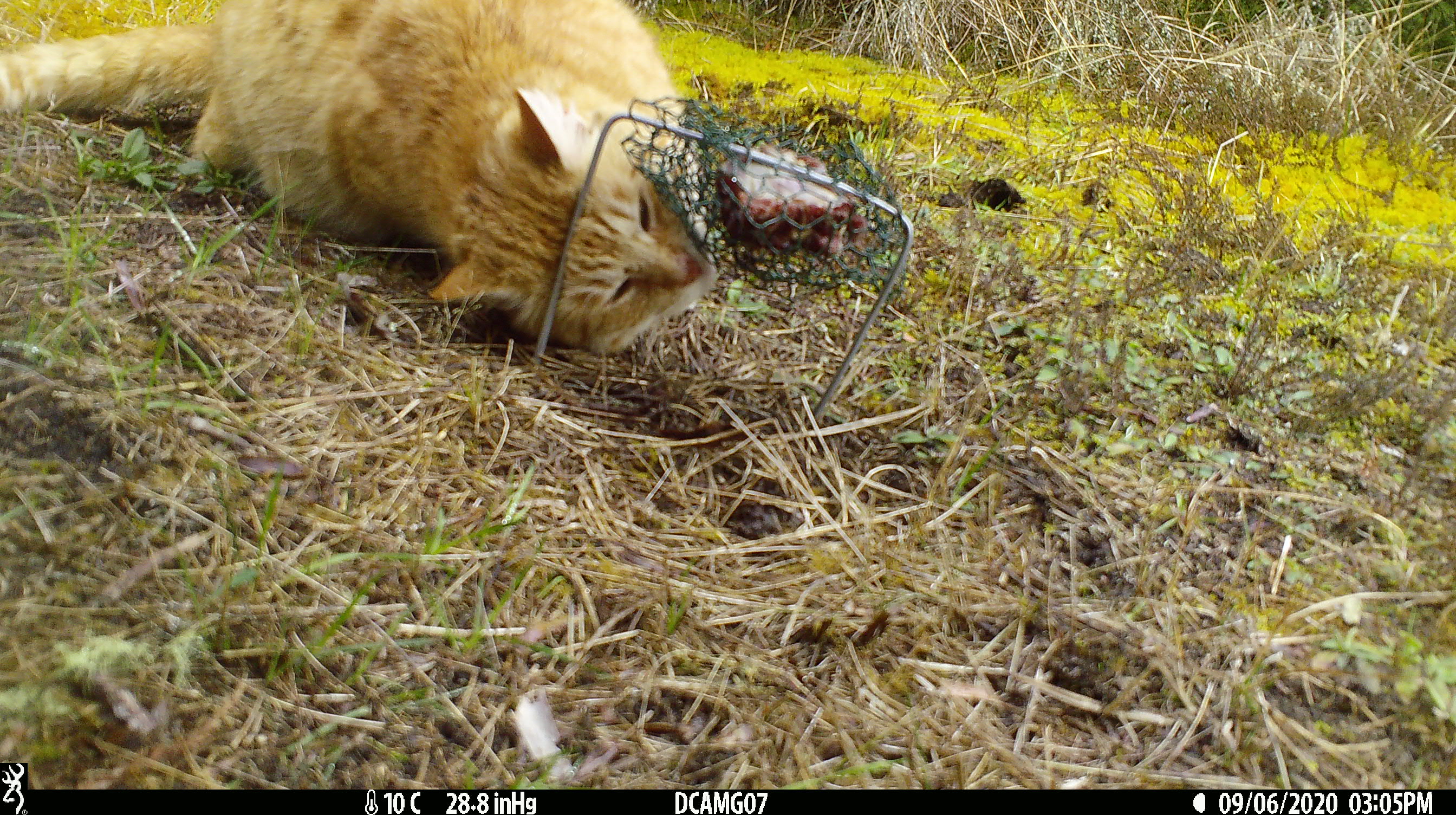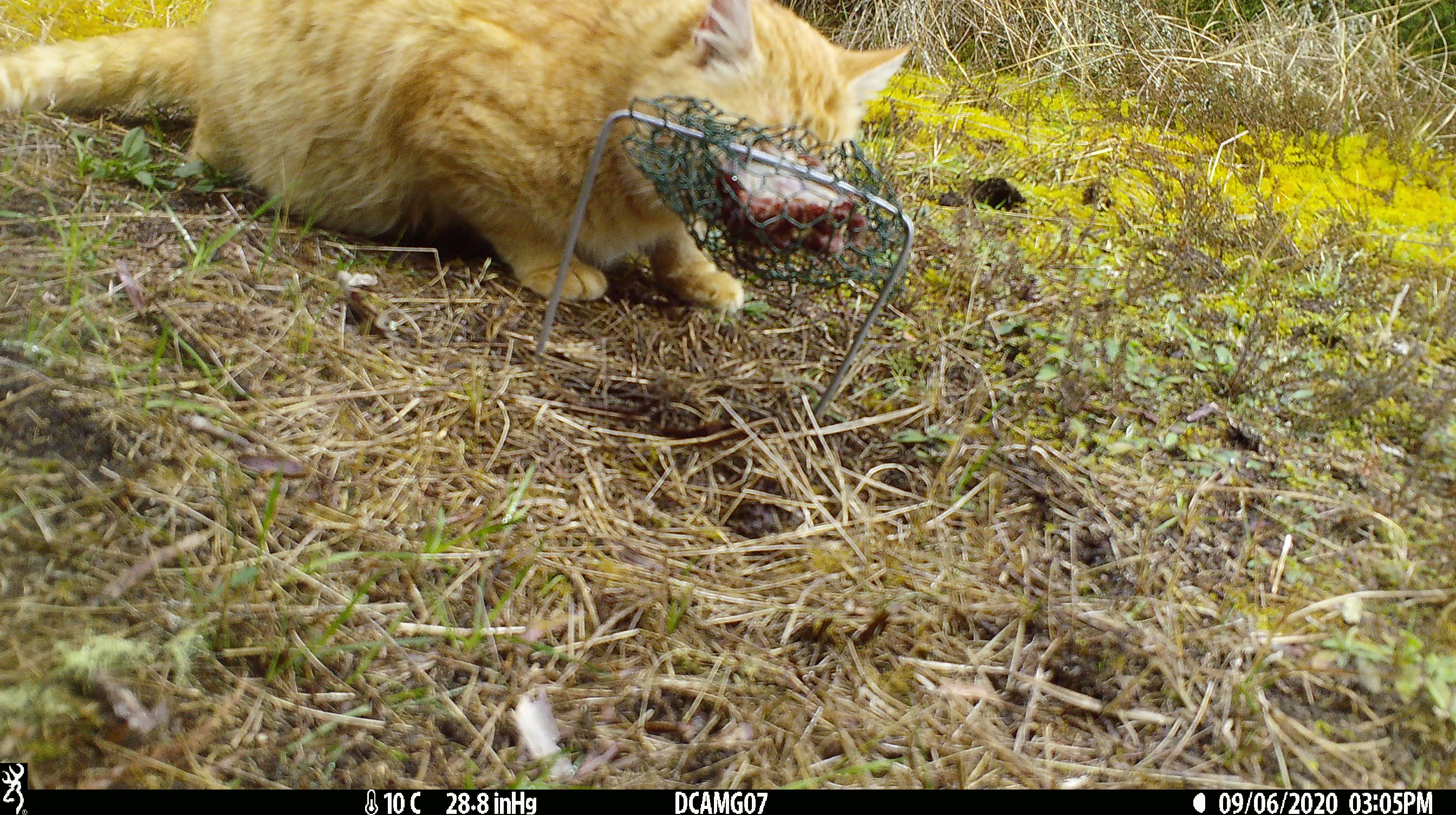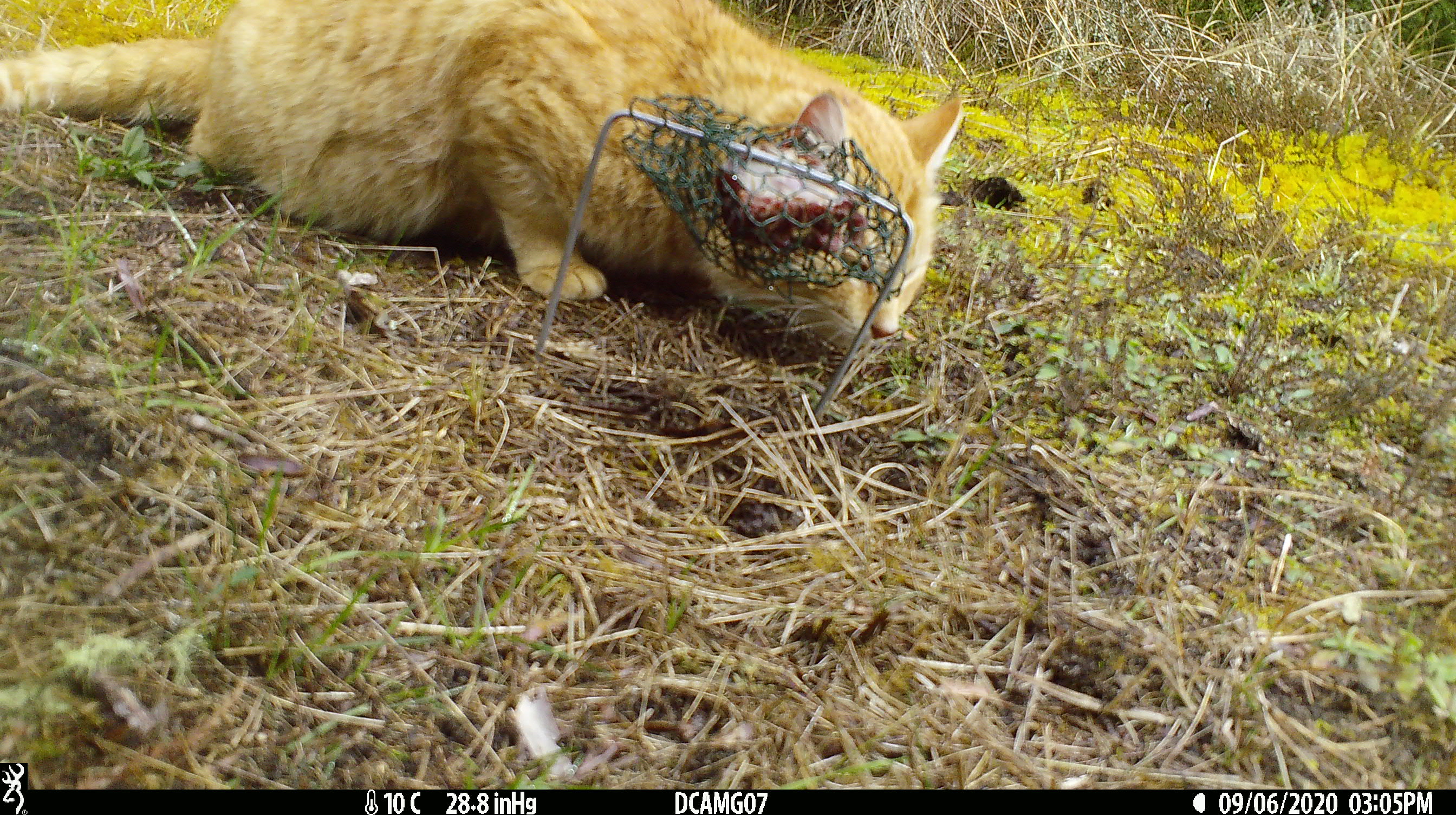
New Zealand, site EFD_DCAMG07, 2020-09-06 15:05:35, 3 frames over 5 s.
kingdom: Animalia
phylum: Chordata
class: Mammalia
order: Carnivora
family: Felidae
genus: Felis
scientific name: Felis catus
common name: domestic cat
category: cat